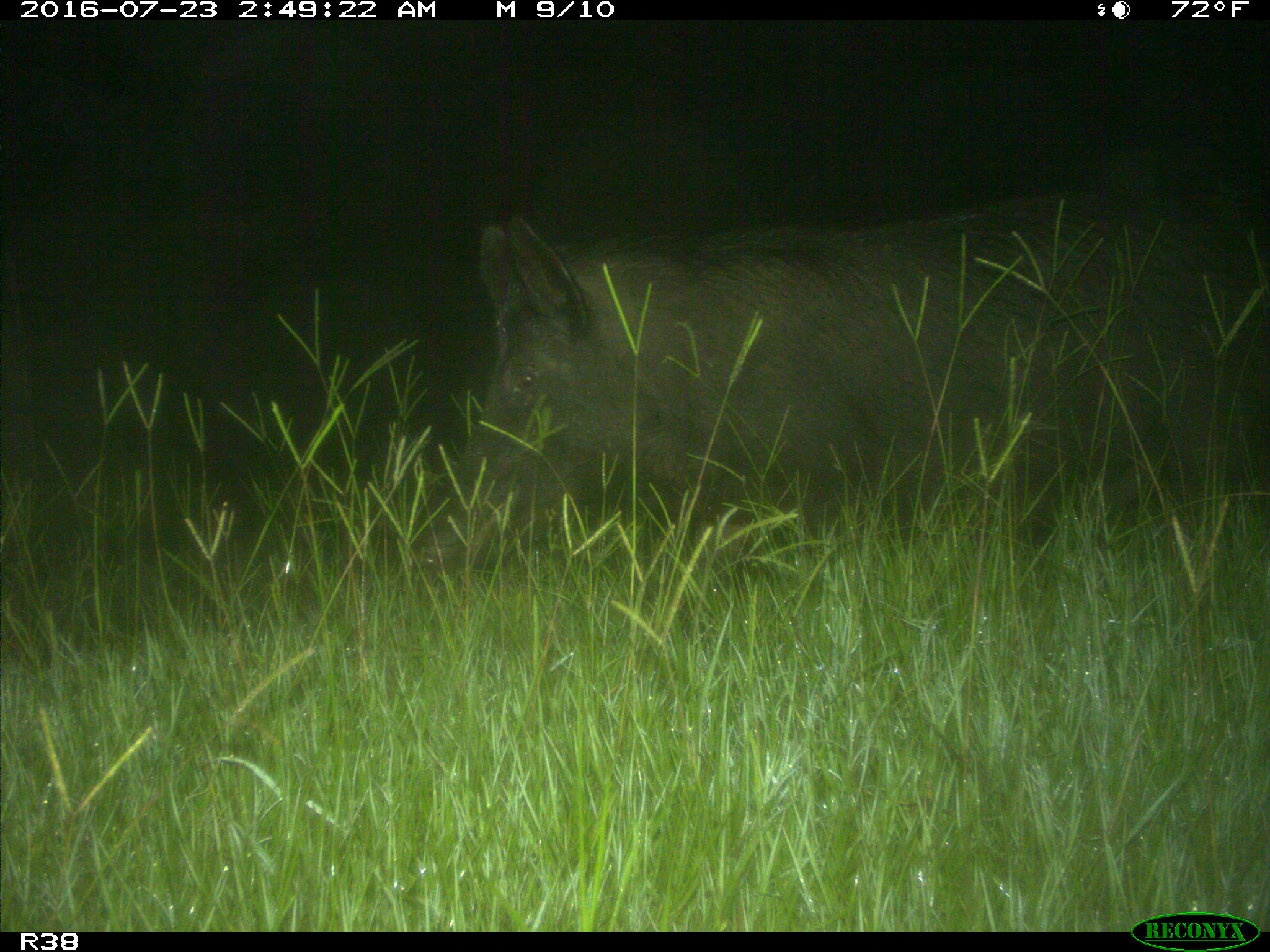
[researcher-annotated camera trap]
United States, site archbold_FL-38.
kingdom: Animalia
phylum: Chordata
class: Mammalia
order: Artiodactyla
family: Suidae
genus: Sus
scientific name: Sus scrofa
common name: wild boar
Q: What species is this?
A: Sus scrofa (wild boar).